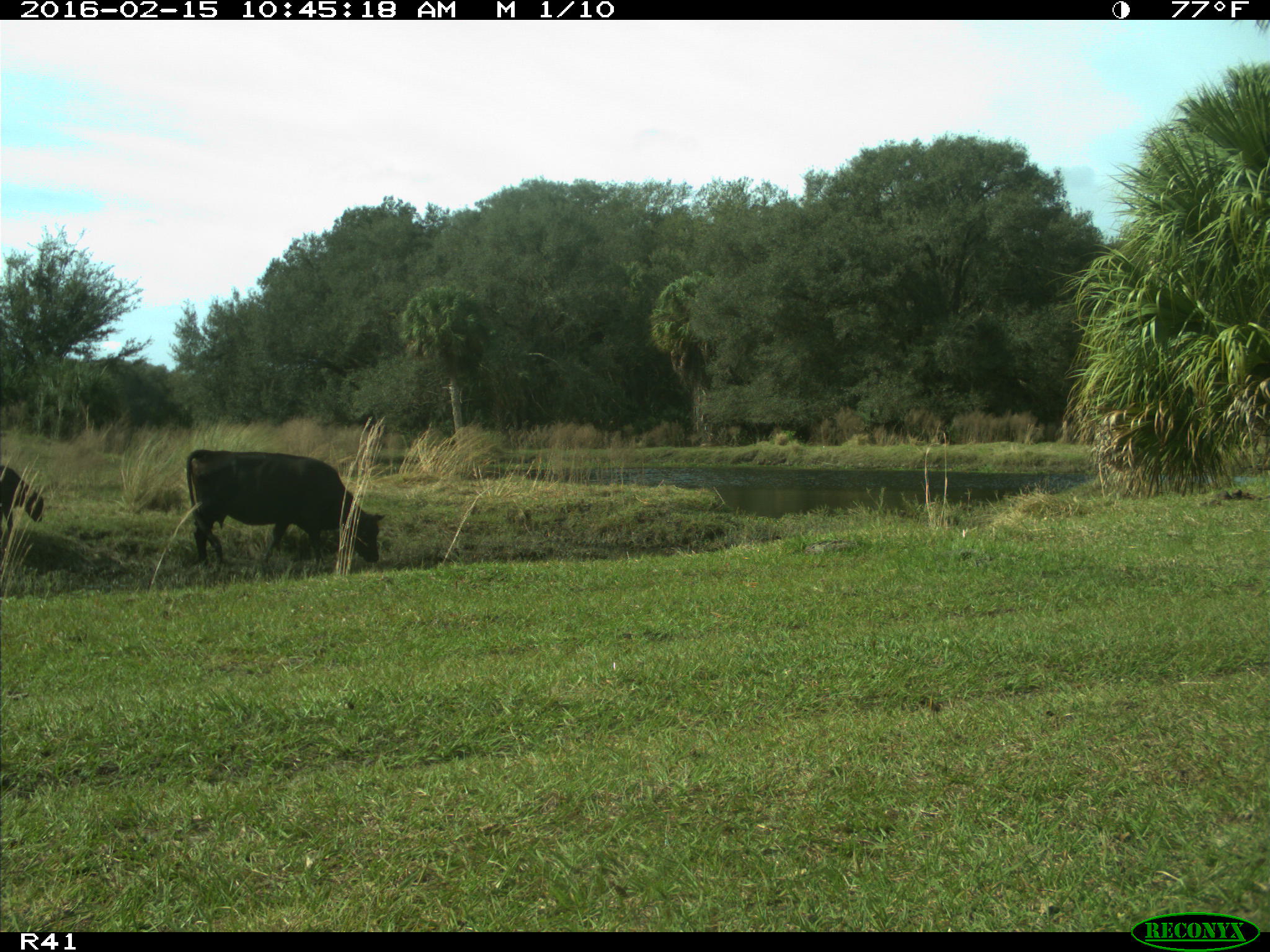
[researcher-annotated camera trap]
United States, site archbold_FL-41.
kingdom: Animalia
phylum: Chordata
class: Mammalia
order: Artiodactyla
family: Bovidae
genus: Bos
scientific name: Bos taurus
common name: domestic cow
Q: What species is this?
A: Bos taurus (domestic cow).